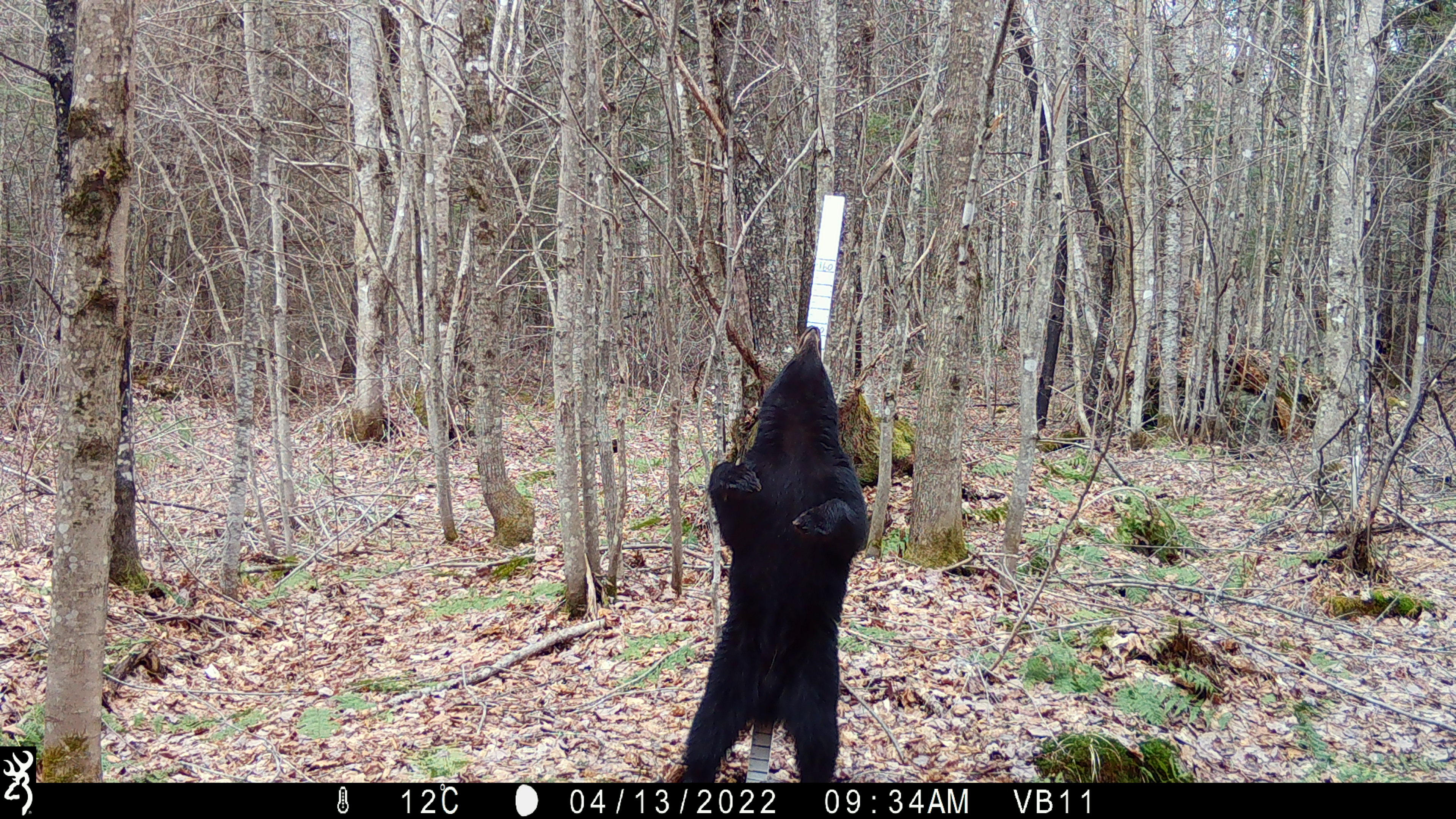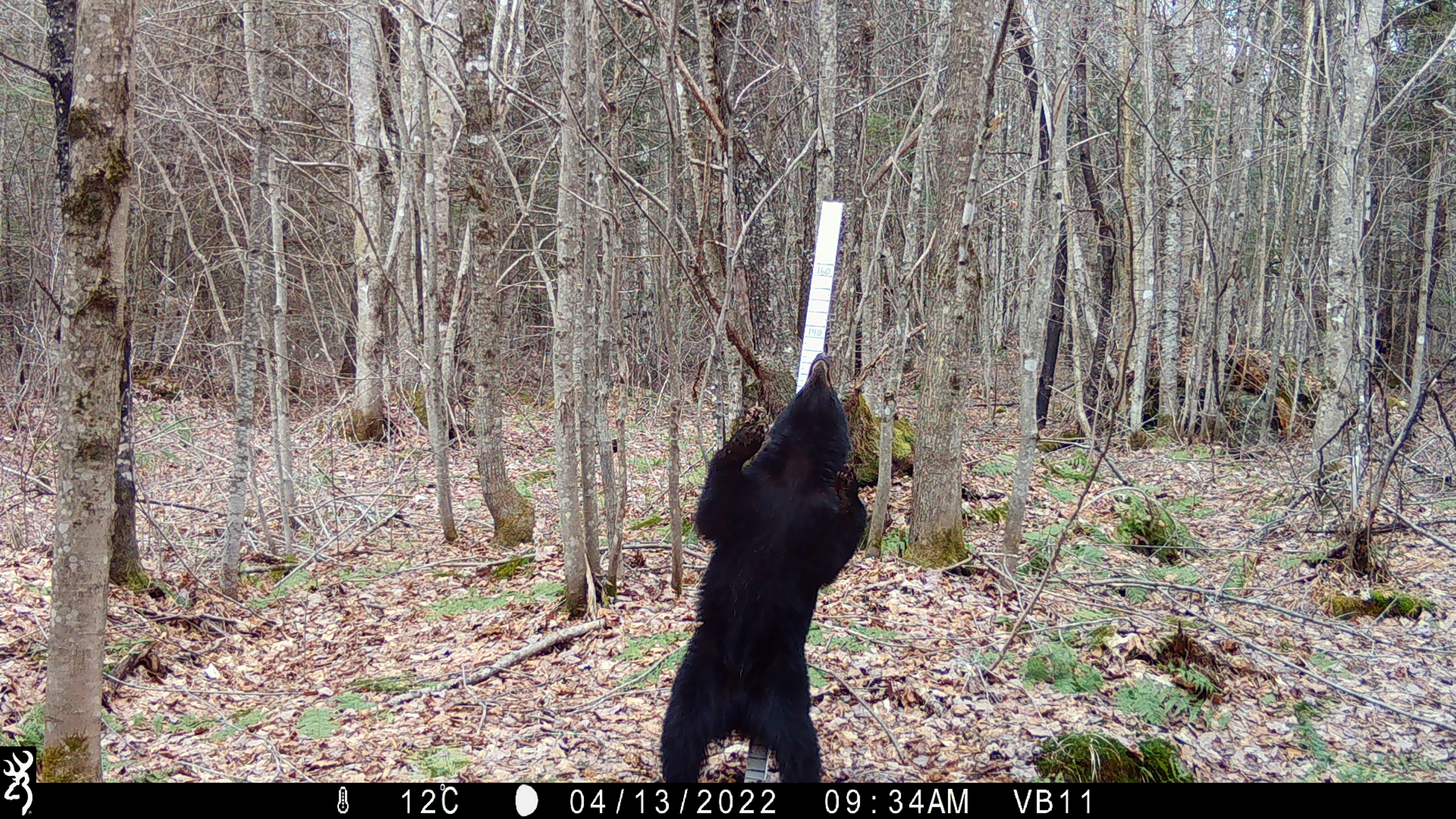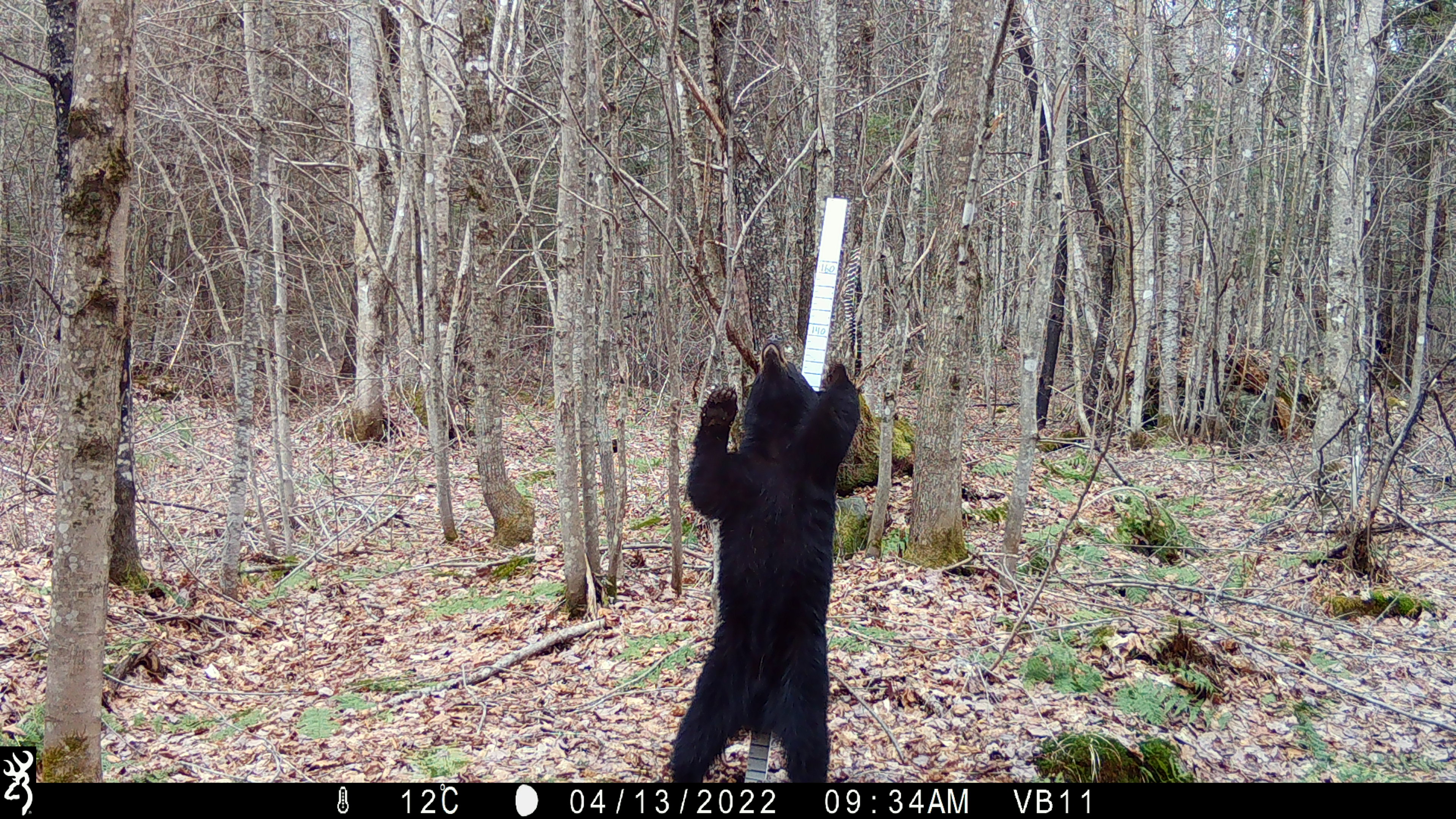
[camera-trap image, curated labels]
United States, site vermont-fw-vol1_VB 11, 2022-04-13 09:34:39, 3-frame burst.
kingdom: Animalia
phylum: Chordata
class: Mammalia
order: Carnivora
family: Ursidae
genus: Ursus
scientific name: Ursus americanus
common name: black bear